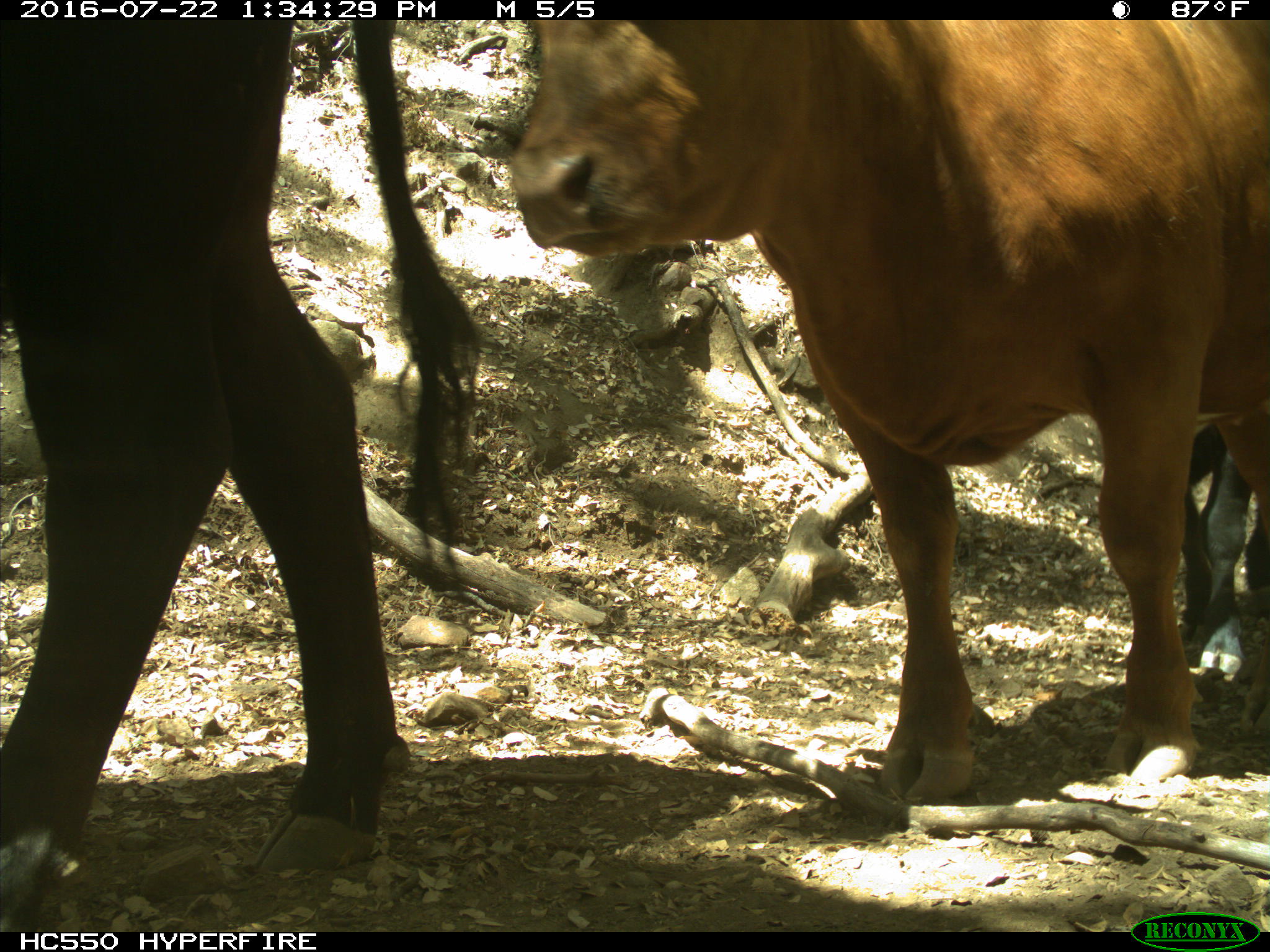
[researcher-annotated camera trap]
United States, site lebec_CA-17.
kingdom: Animalia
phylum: Chordata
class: Mammalia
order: Artiodactyla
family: Bovidae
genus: Bos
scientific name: Bos taurus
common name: domestic cow